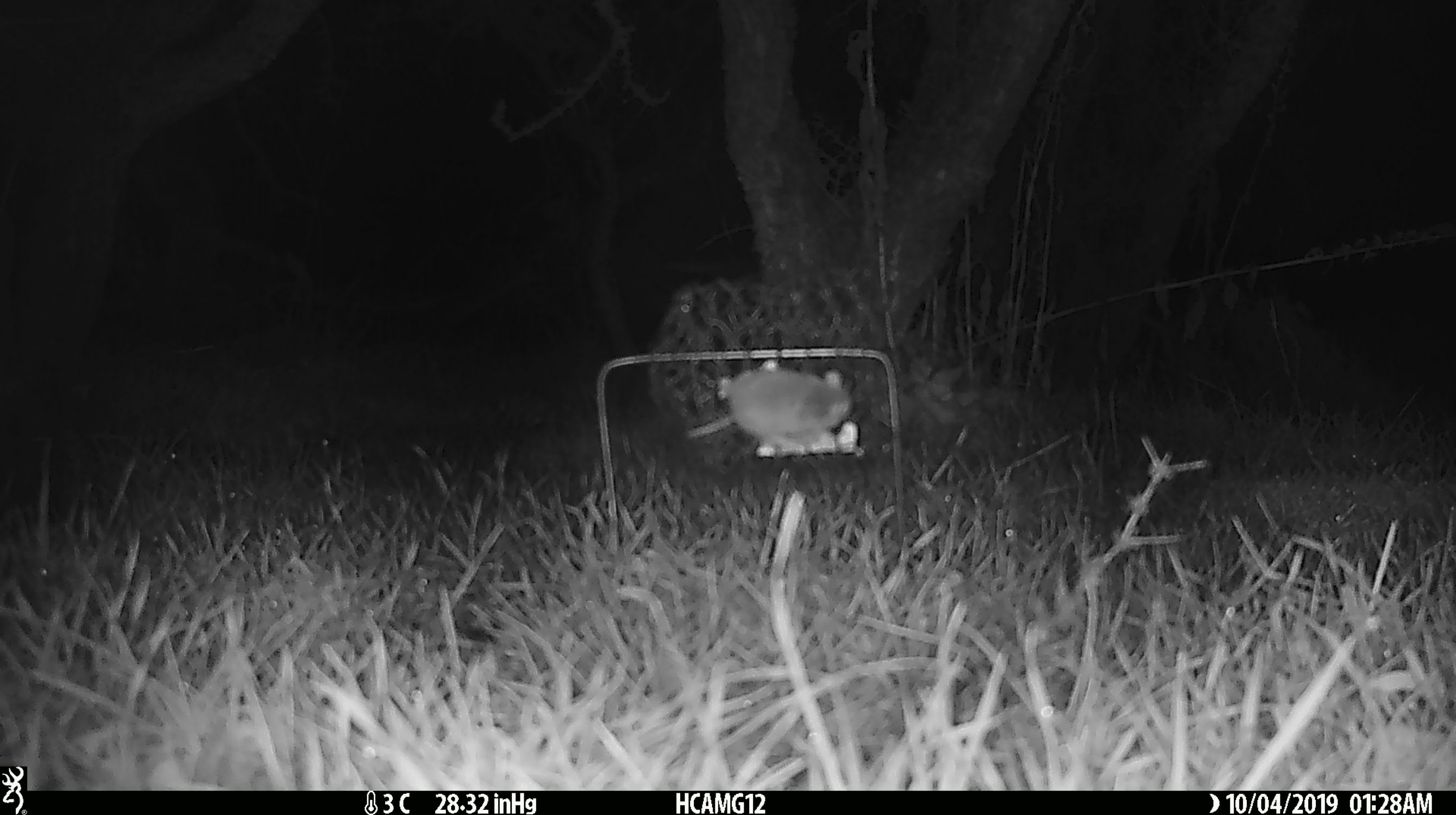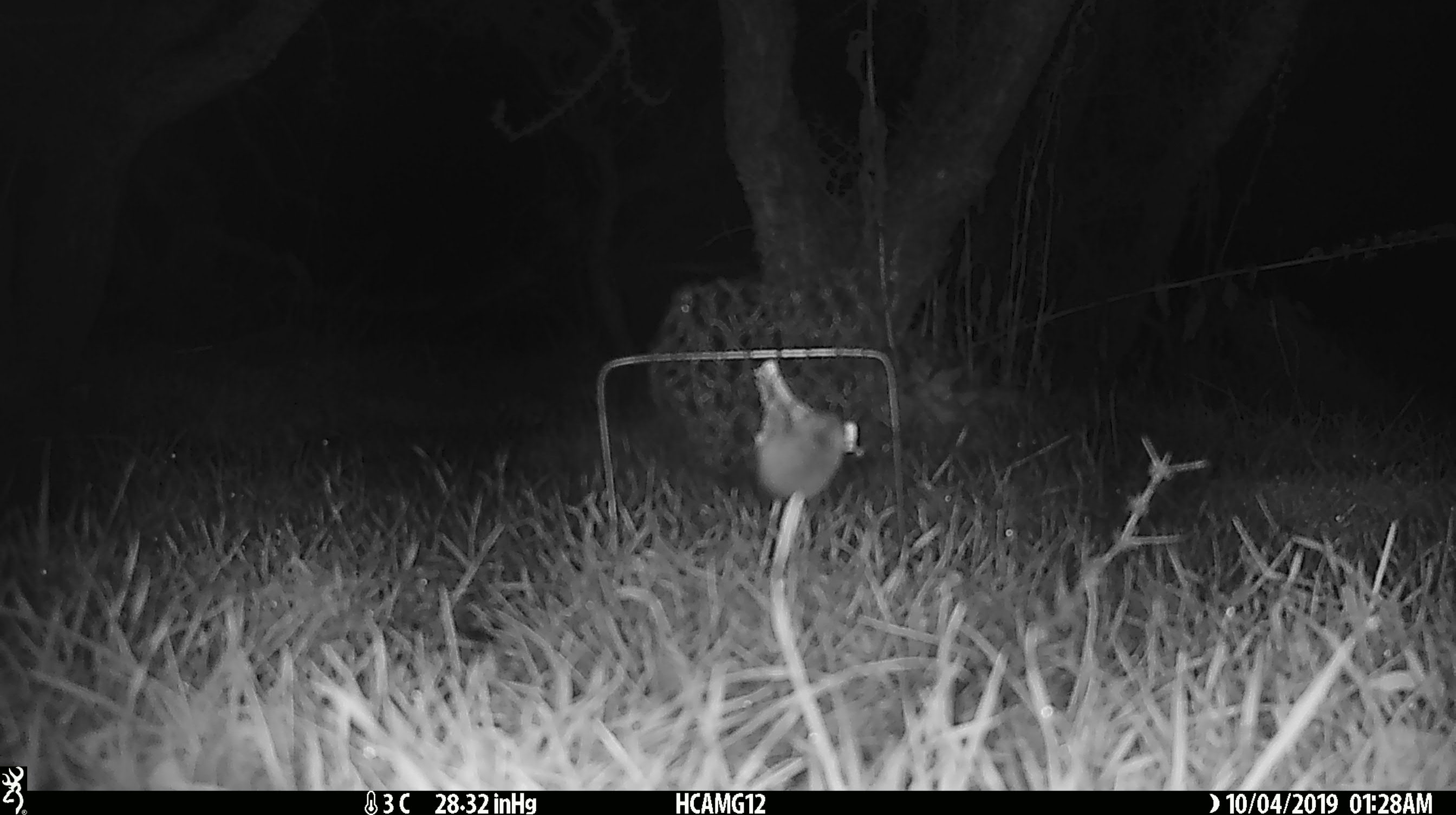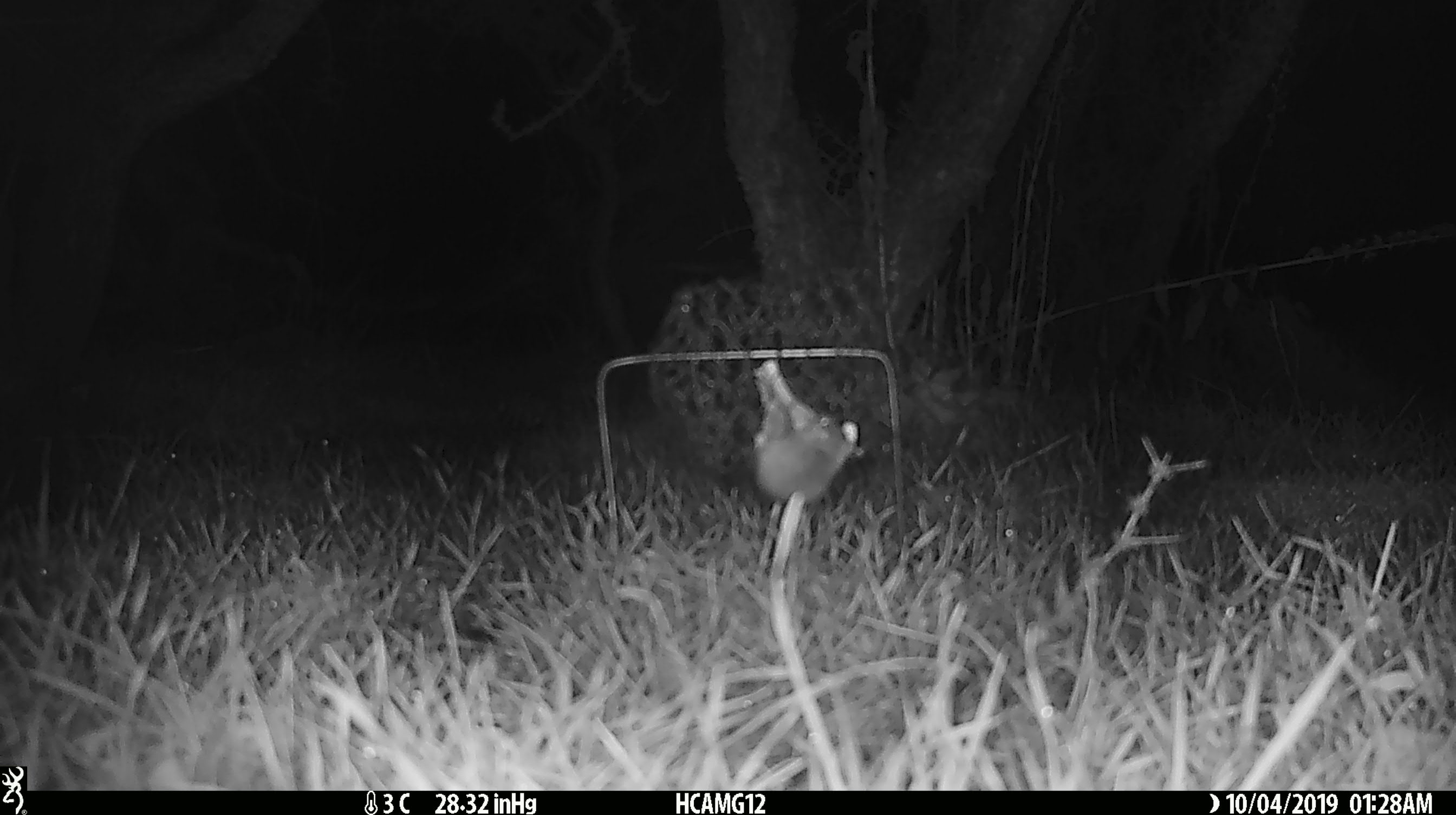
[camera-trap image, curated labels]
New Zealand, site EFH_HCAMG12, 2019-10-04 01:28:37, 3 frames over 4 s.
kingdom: Animalia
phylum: Chordata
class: Mammalia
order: Rodentia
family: Muridae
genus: Mus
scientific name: Mus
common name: mouse